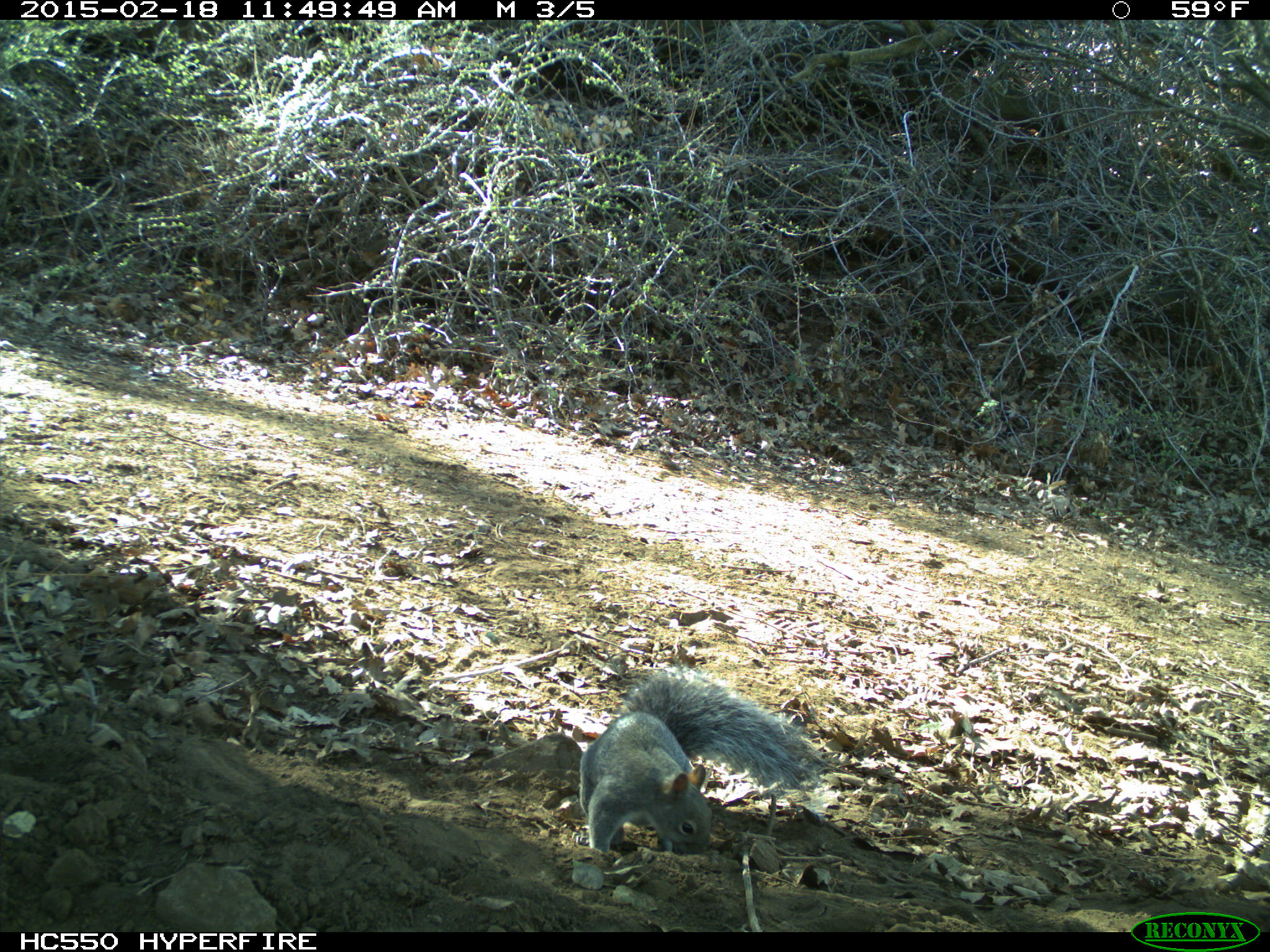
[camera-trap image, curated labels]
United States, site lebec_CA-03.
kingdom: Animalia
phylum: Chordata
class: Mammalia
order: Rodentia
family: Sciuridae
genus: Sciurus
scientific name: Sciurus carolinensis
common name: eastern gray squirrel